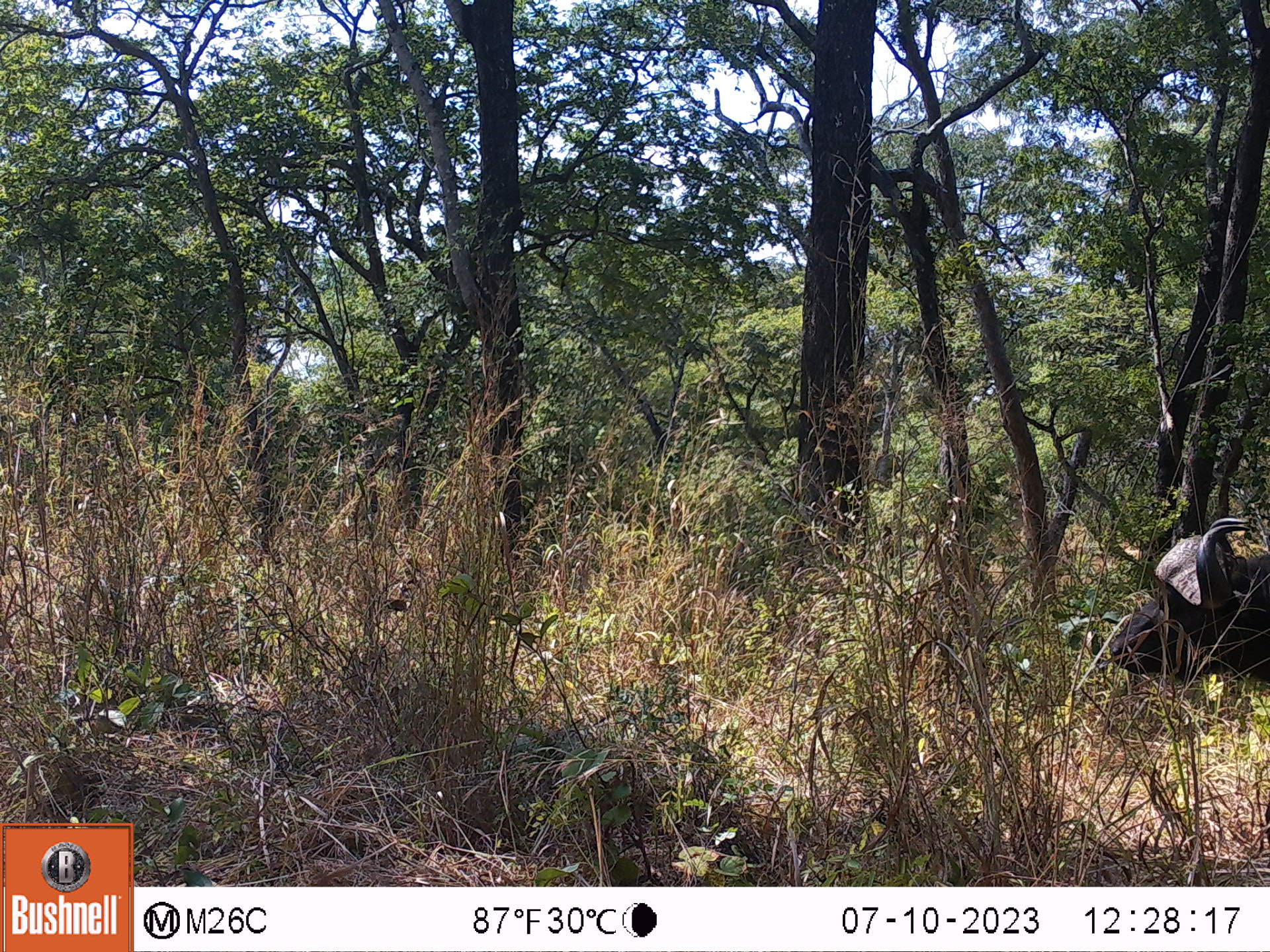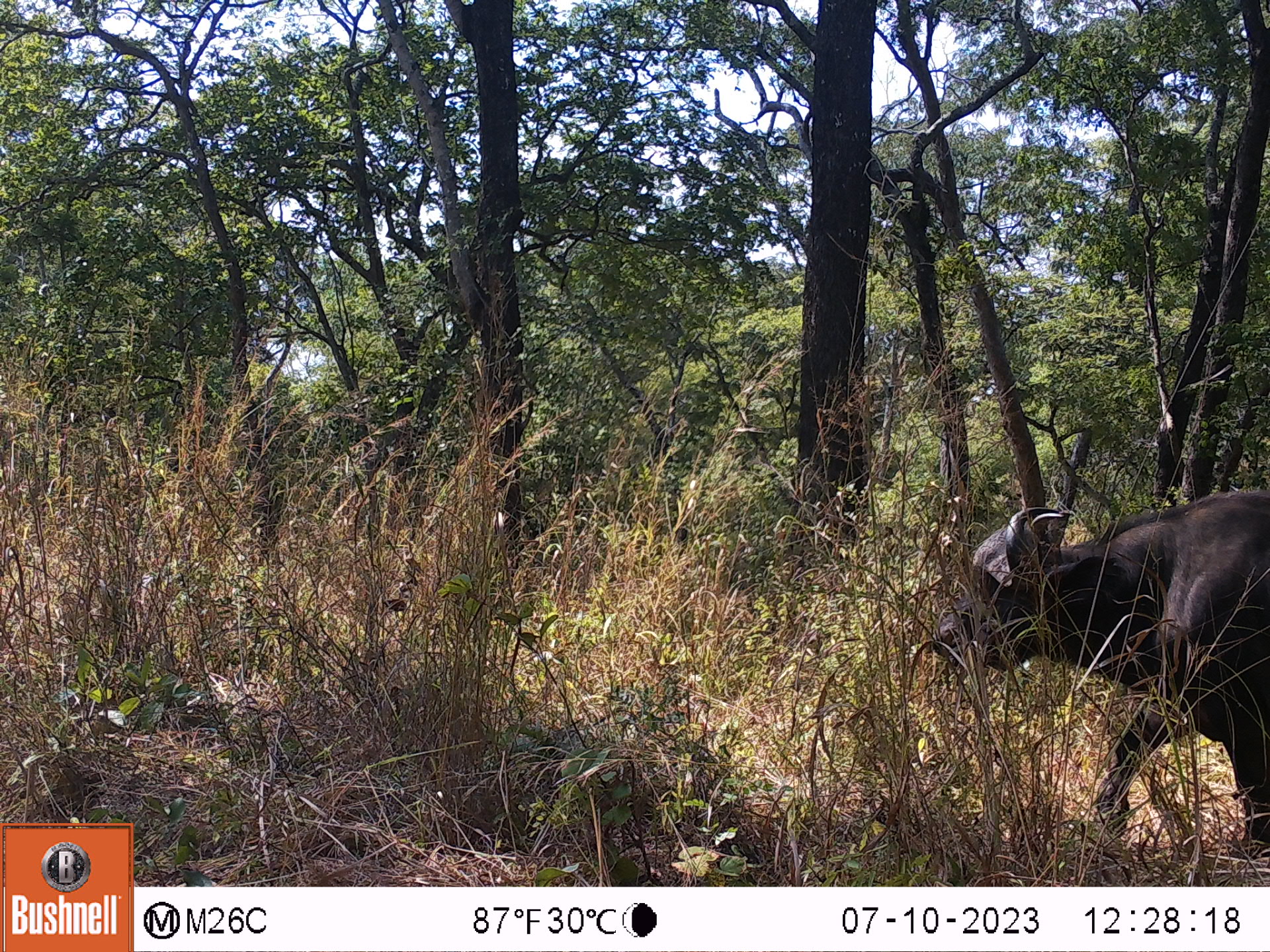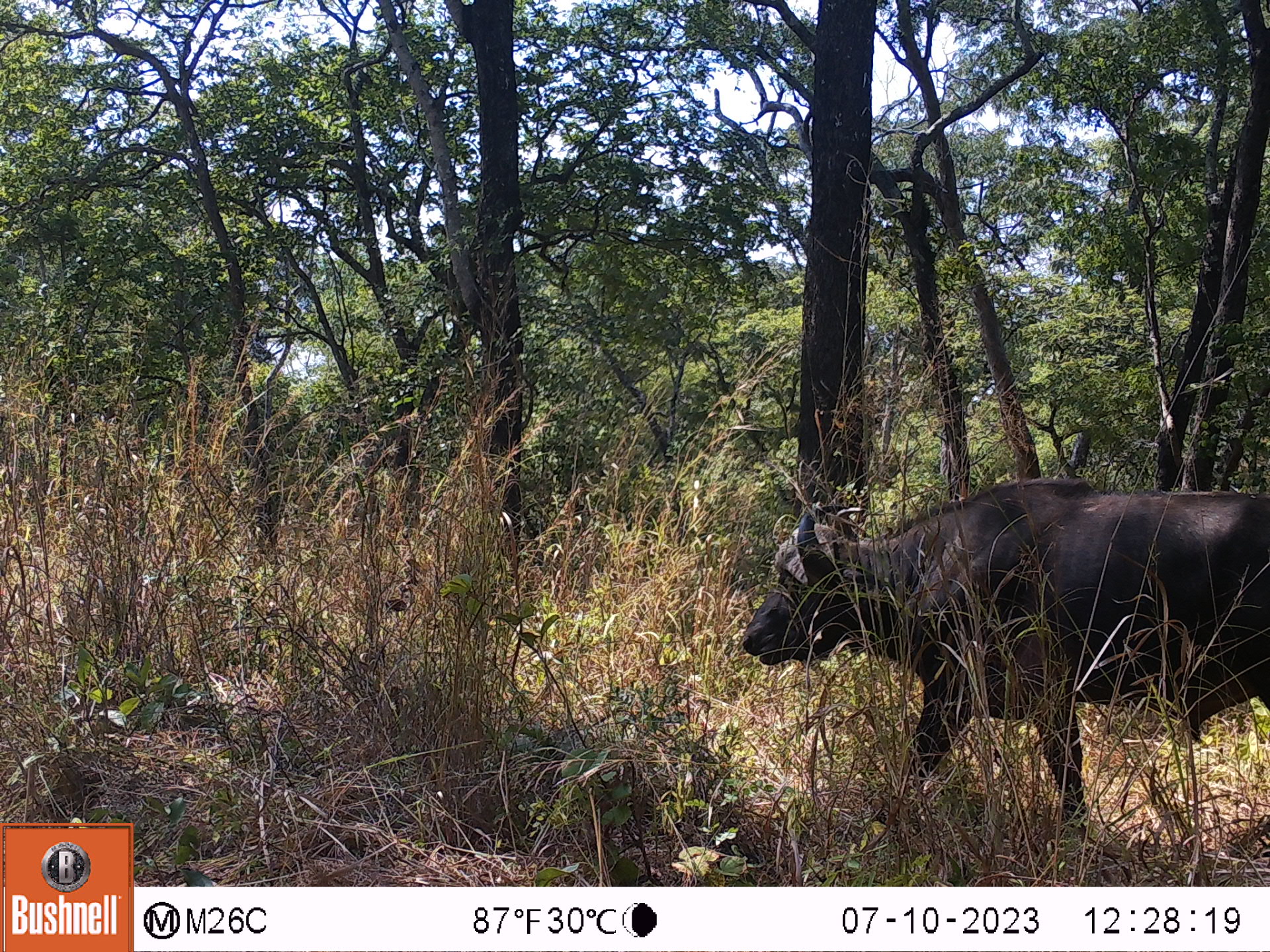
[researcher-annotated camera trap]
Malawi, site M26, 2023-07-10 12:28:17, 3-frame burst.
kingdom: Animalia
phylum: Chordata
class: Mammalia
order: Artiodactyla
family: Bovidae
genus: Syncerus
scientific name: Syncerus caffer caffer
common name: cape buffalo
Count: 1.